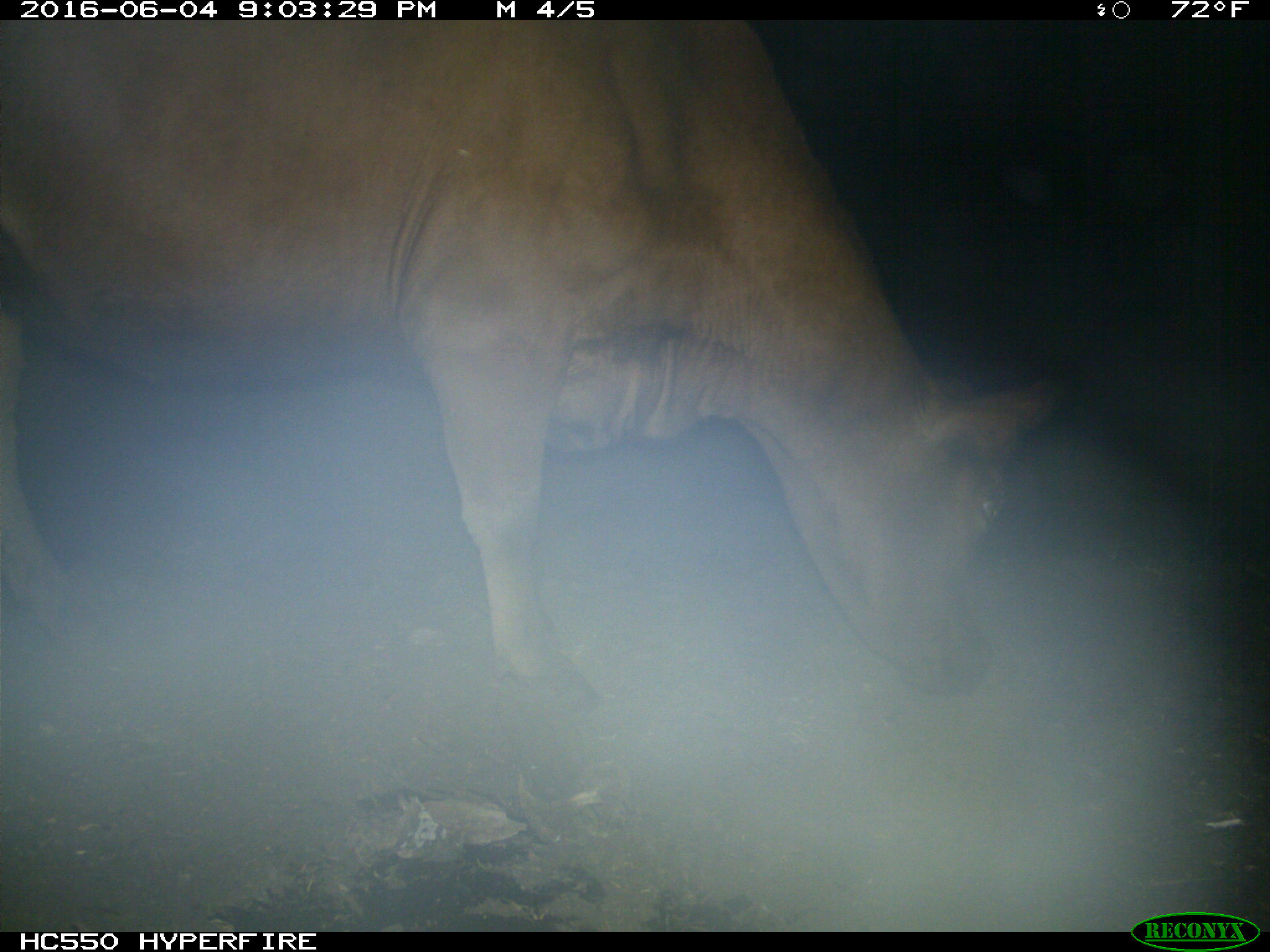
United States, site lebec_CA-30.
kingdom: Animalia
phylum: Chordata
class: Mammalia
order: Artiodactyla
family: Bovidae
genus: Bos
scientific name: Bos taurus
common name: domestic cow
Bos taurus (domestic cow).